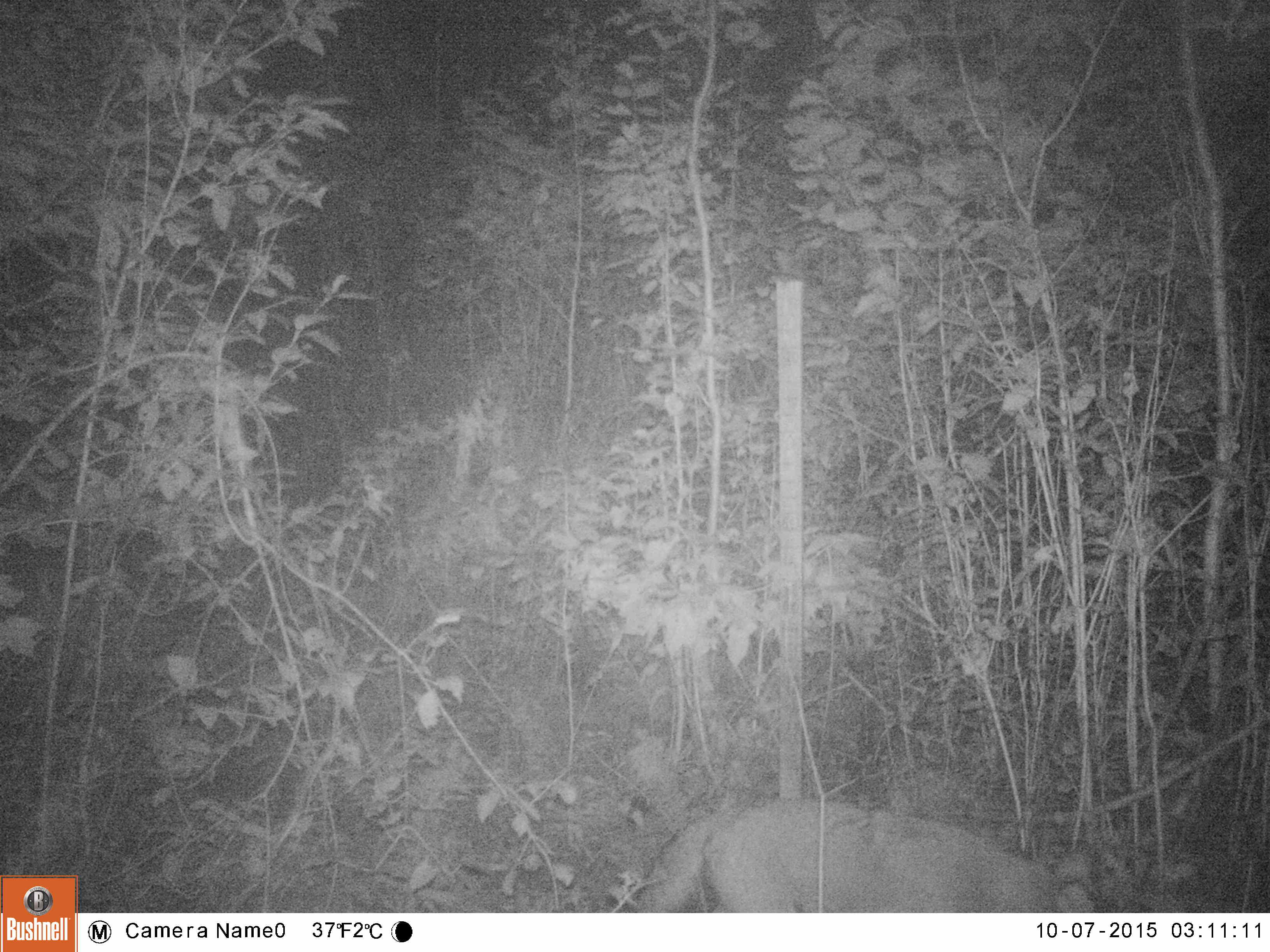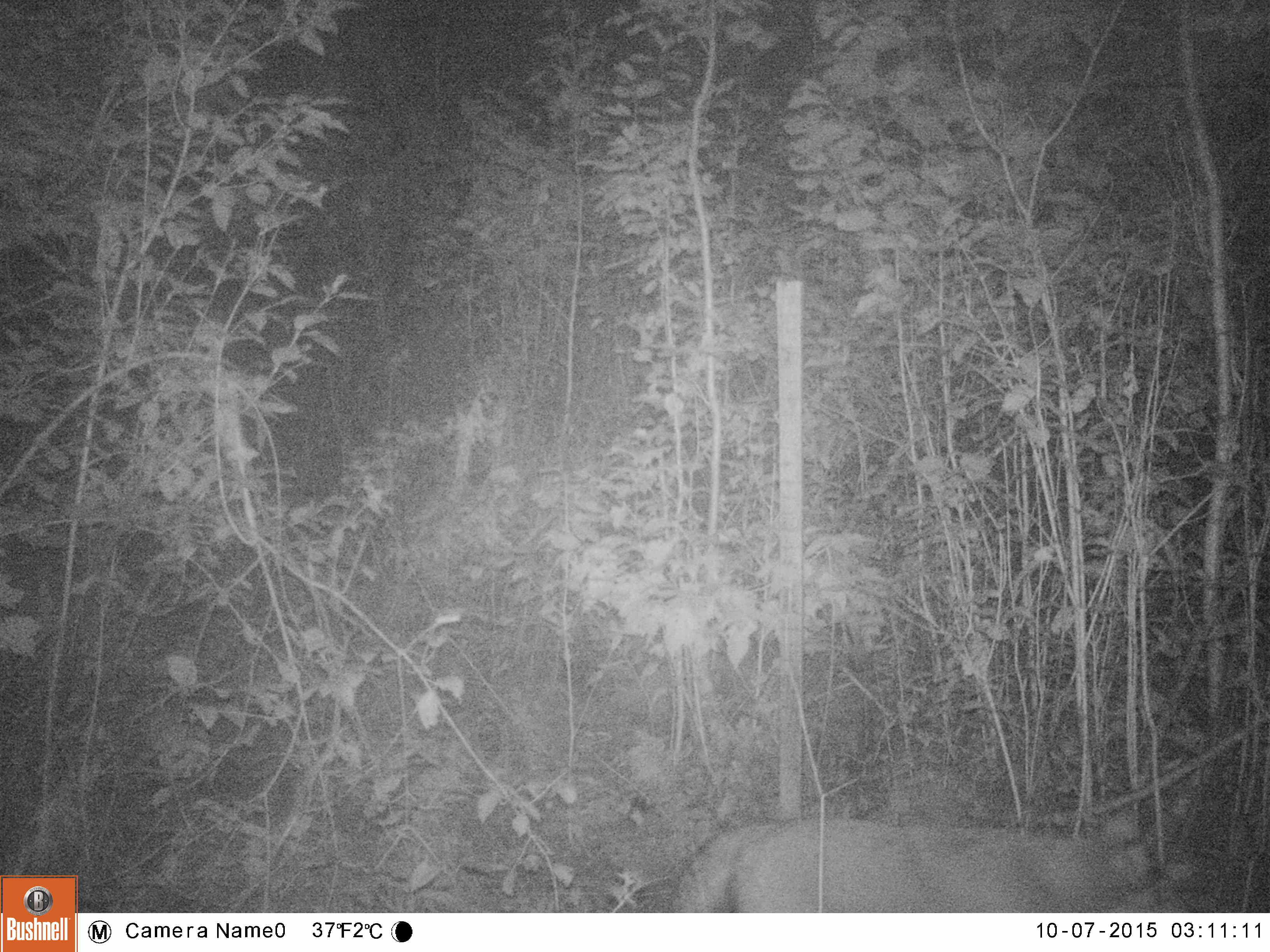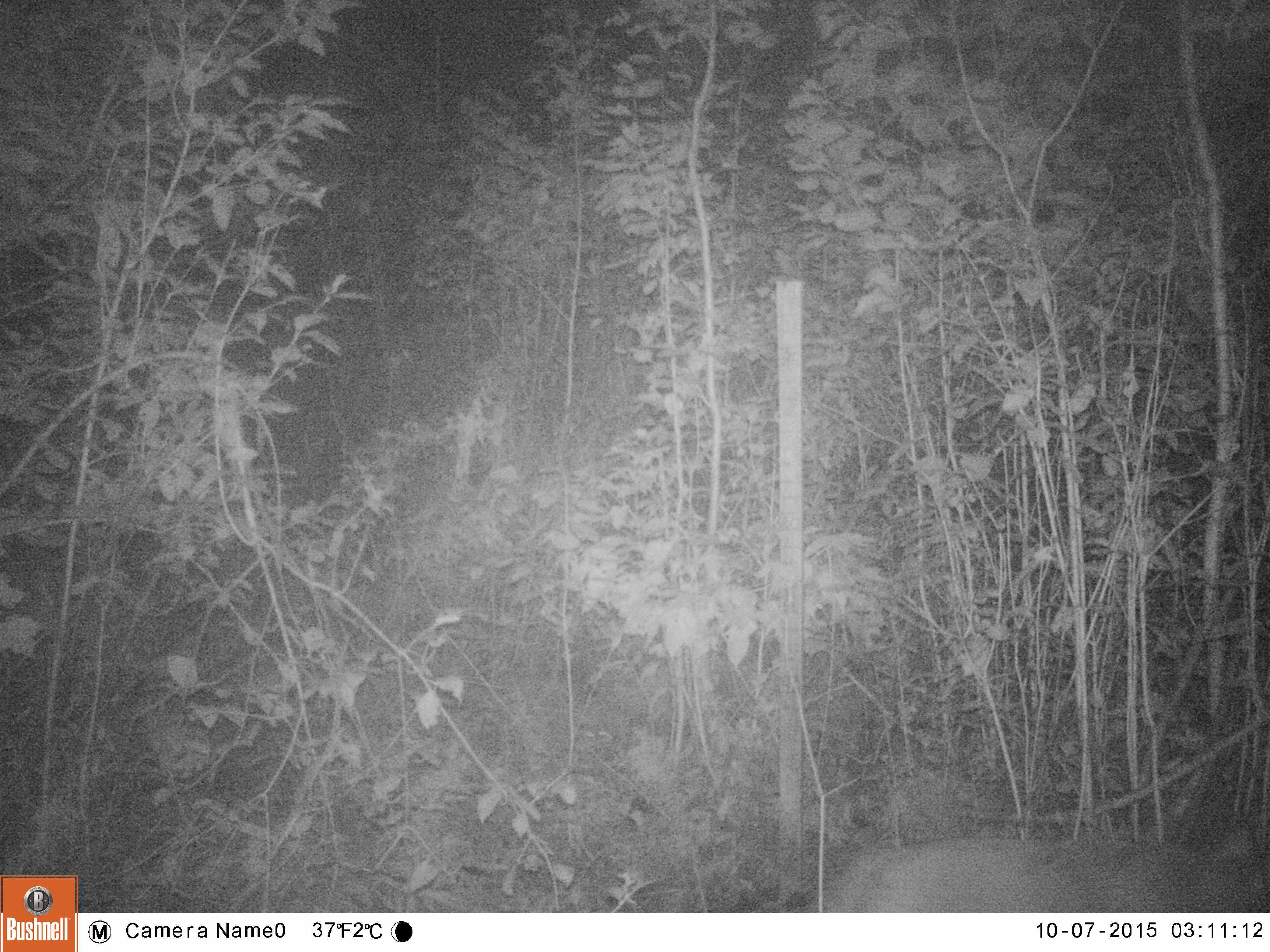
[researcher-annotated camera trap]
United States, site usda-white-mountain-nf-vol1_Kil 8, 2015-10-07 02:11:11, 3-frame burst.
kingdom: Animalia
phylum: Chordata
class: Mammalia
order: Carnivora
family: Canidae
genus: Canis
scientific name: Canis latrans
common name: coyote